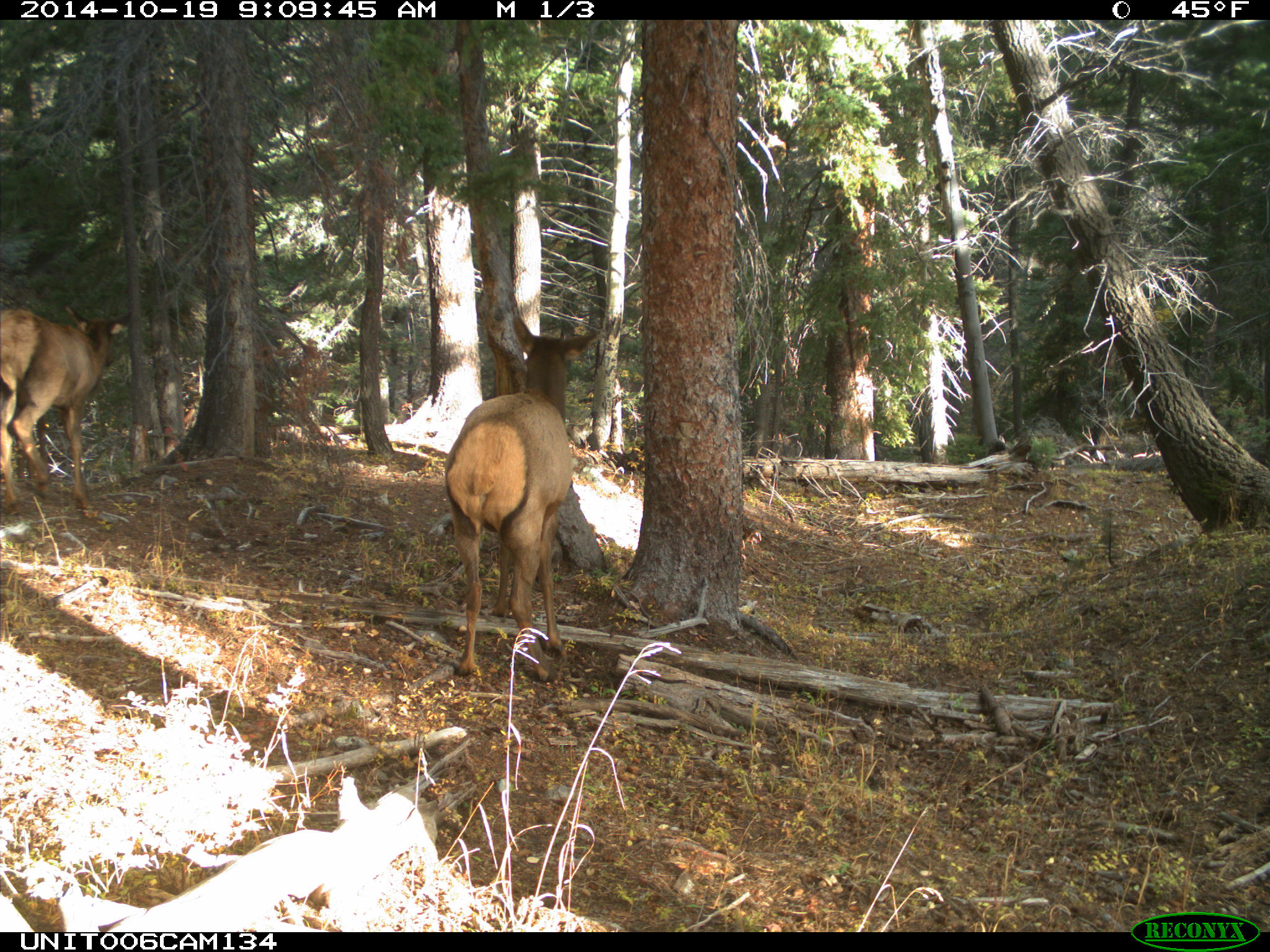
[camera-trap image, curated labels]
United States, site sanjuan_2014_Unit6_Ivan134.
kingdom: Animalia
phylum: Chordata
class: Mammalia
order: Artiodactyla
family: Cervidae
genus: Cervus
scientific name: Cervus elaphus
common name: red deer